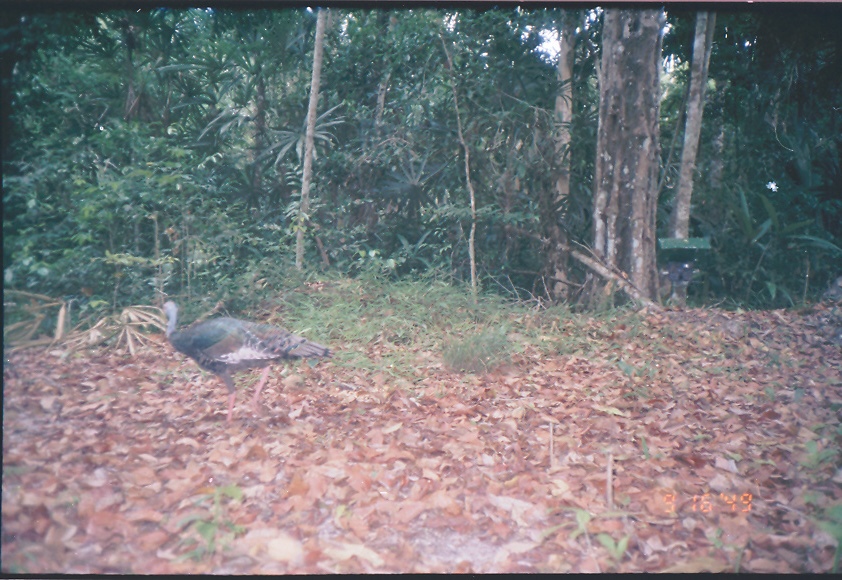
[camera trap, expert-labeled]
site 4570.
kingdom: Animalia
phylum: Chordata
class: Aves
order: Galliformes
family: Phasianidae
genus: Meleagris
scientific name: Meleagris ocellata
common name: ocellated turkey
Meleagris ocellata (ocellated turkey), count 1.